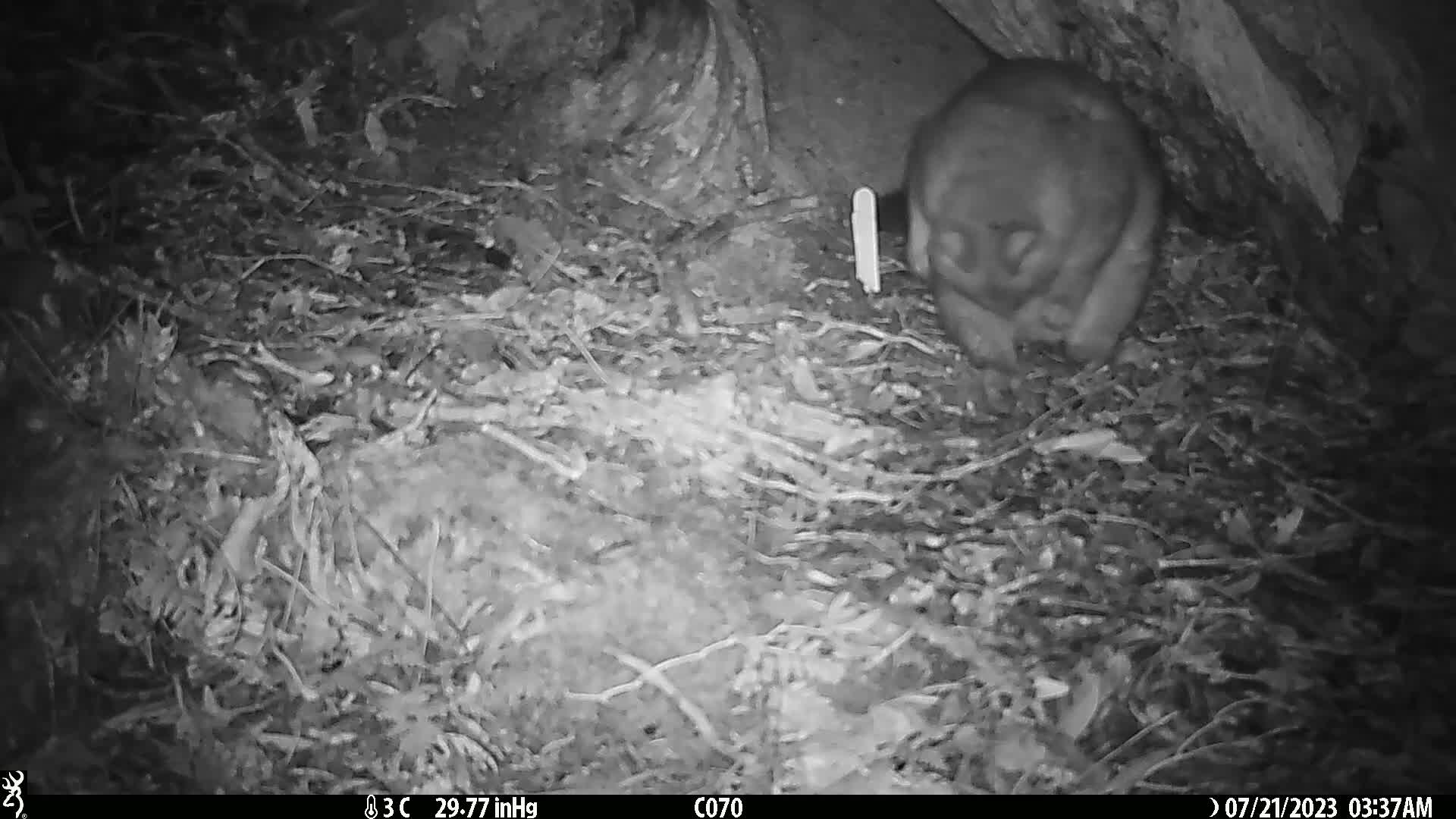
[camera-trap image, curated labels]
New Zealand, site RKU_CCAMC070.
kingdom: Animalia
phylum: Chordata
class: Mammalia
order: Diprotodontia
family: Phalangeridae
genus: Trichosurus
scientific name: Trichosurus vulpecula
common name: common brushtail possum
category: possum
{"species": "possum (common brushtail possum) (Trichosurus vulpecula)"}